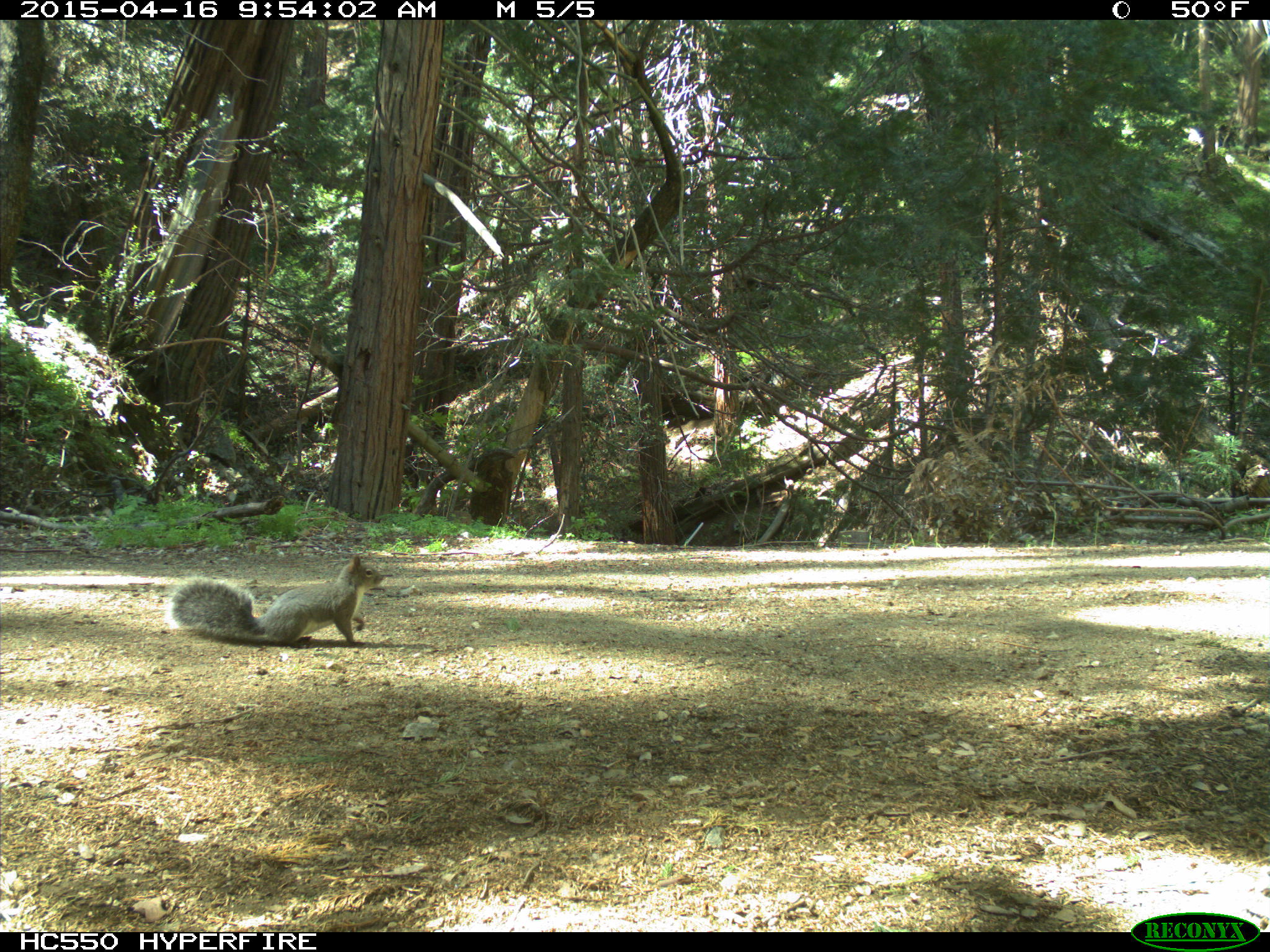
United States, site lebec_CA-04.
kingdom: Animalia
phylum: Chordata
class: Mammalia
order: Rodentia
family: Sciuridae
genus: Sciurus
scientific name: Sciurus carolinensis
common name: eastern gray squirrel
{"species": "Sciurus carolinensis (eastern gray squirrel)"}